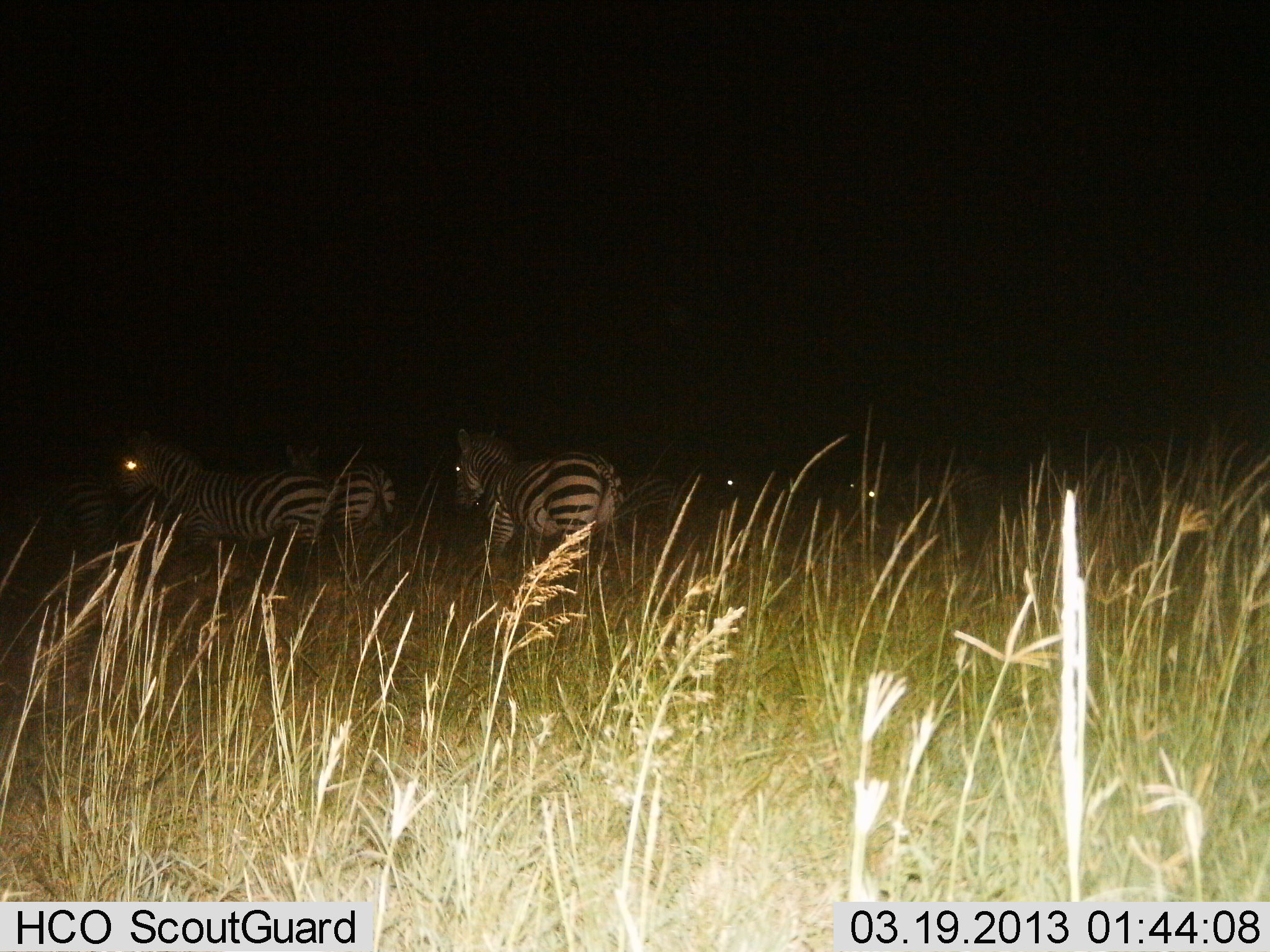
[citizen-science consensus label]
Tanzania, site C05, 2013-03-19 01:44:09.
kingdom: Animalia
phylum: Chordata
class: Mammalia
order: Perissodactyla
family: Equidae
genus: Equus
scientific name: Equus quagga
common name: plains zebra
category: zebra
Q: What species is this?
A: Zebra (plains zebra) (Equus quagga).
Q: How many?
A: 5.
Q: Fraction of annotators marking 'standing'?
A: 72%.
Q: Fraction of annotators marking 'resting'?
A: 6%.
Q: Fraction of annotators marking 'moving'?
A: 28%.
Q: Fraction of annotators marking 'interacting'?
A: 0%.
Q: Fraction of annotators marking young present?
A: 0%.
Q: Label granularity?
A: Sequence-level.